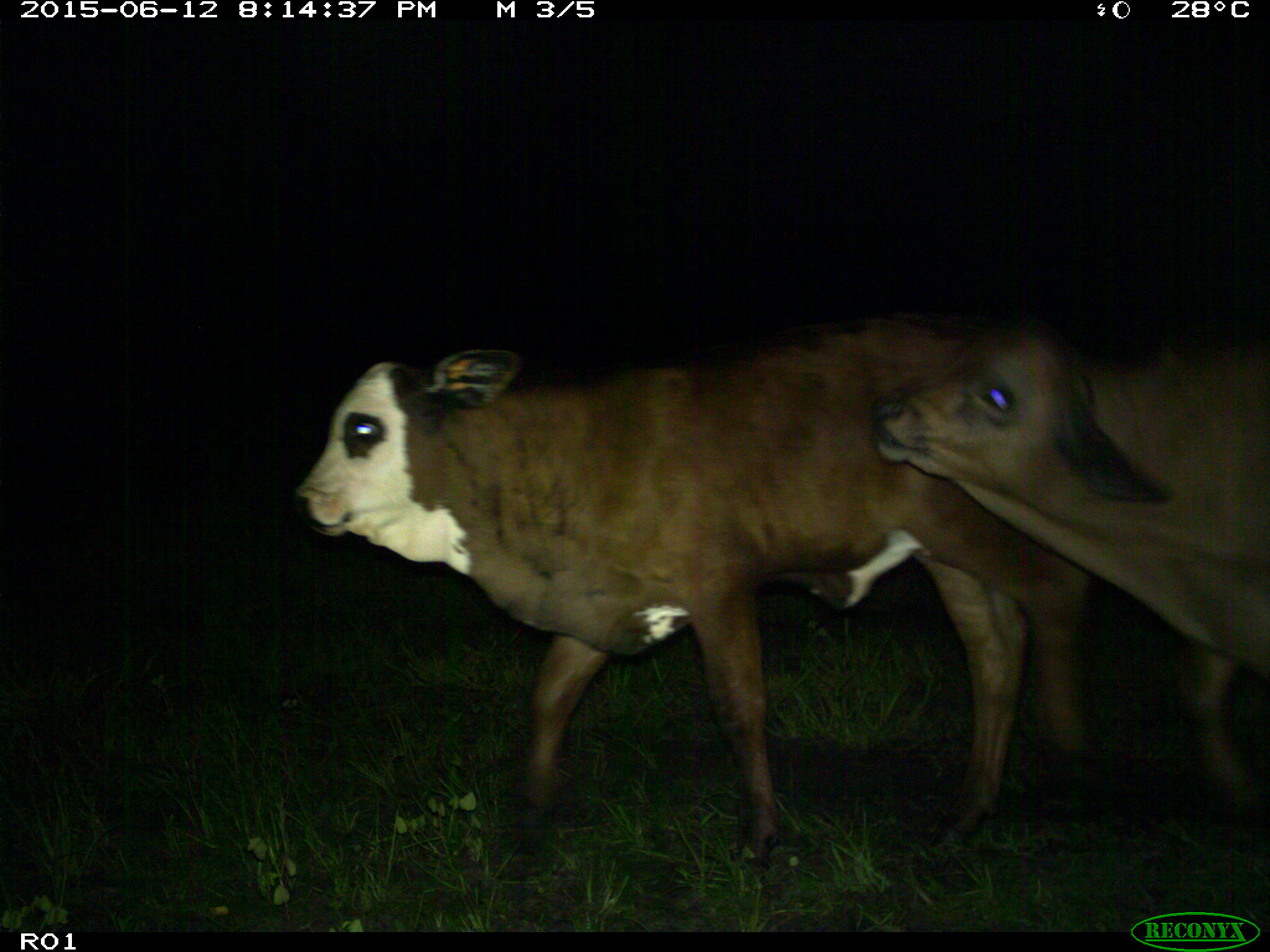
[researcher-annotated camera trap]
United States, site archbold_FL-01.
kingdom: Animalia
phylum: Chordata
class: Mammalia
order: Artiodactyla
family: Bovidae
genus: Bos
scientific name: Bos taurus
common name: domestic cow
Bos taurus (domestic cow).